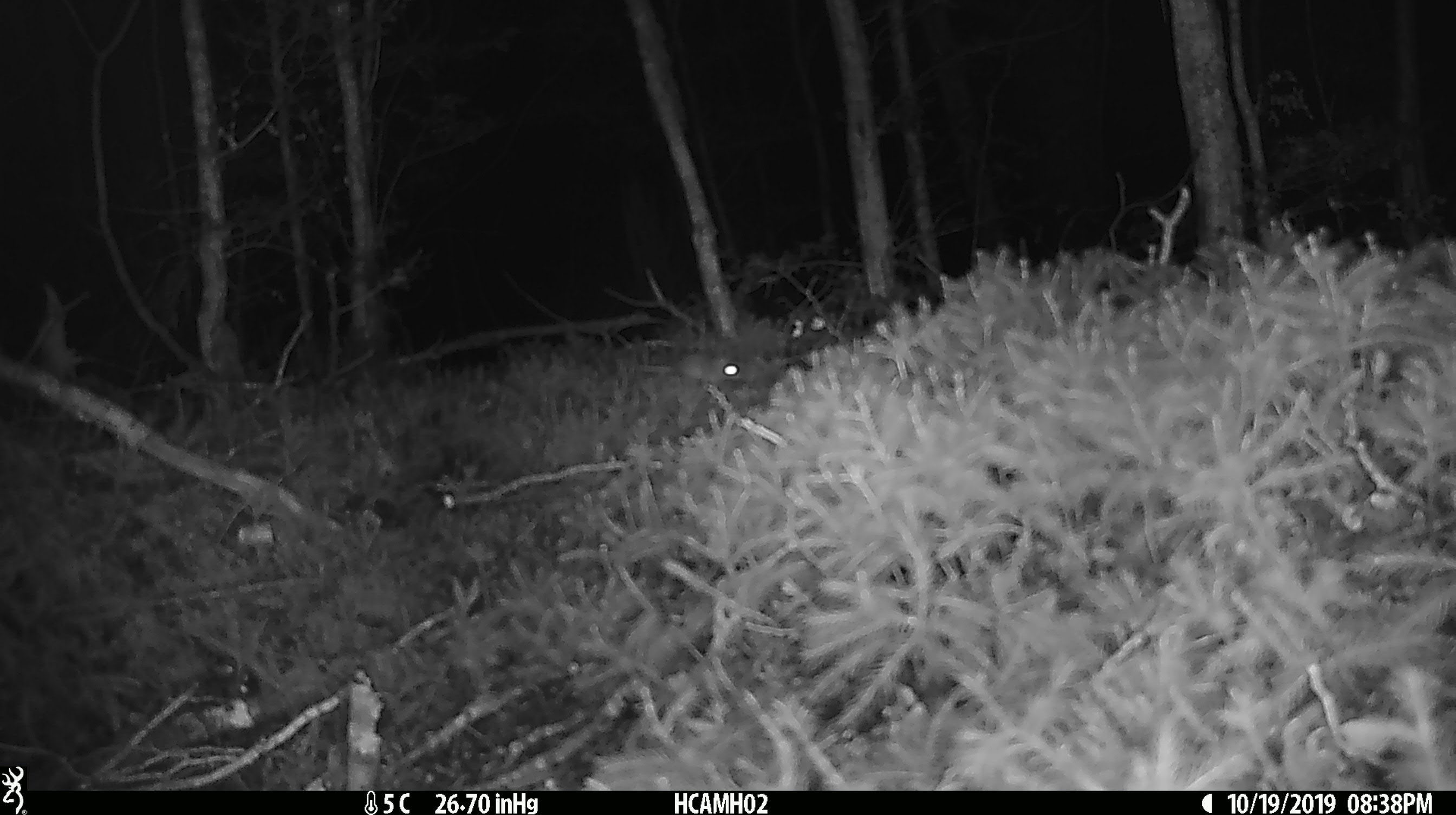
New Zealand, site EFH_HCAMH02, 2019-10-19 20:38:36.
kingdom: Animalia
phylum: Chordata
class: Mammalia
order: Rodentia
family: Muridae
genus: Mus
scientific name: Mus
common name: mouse